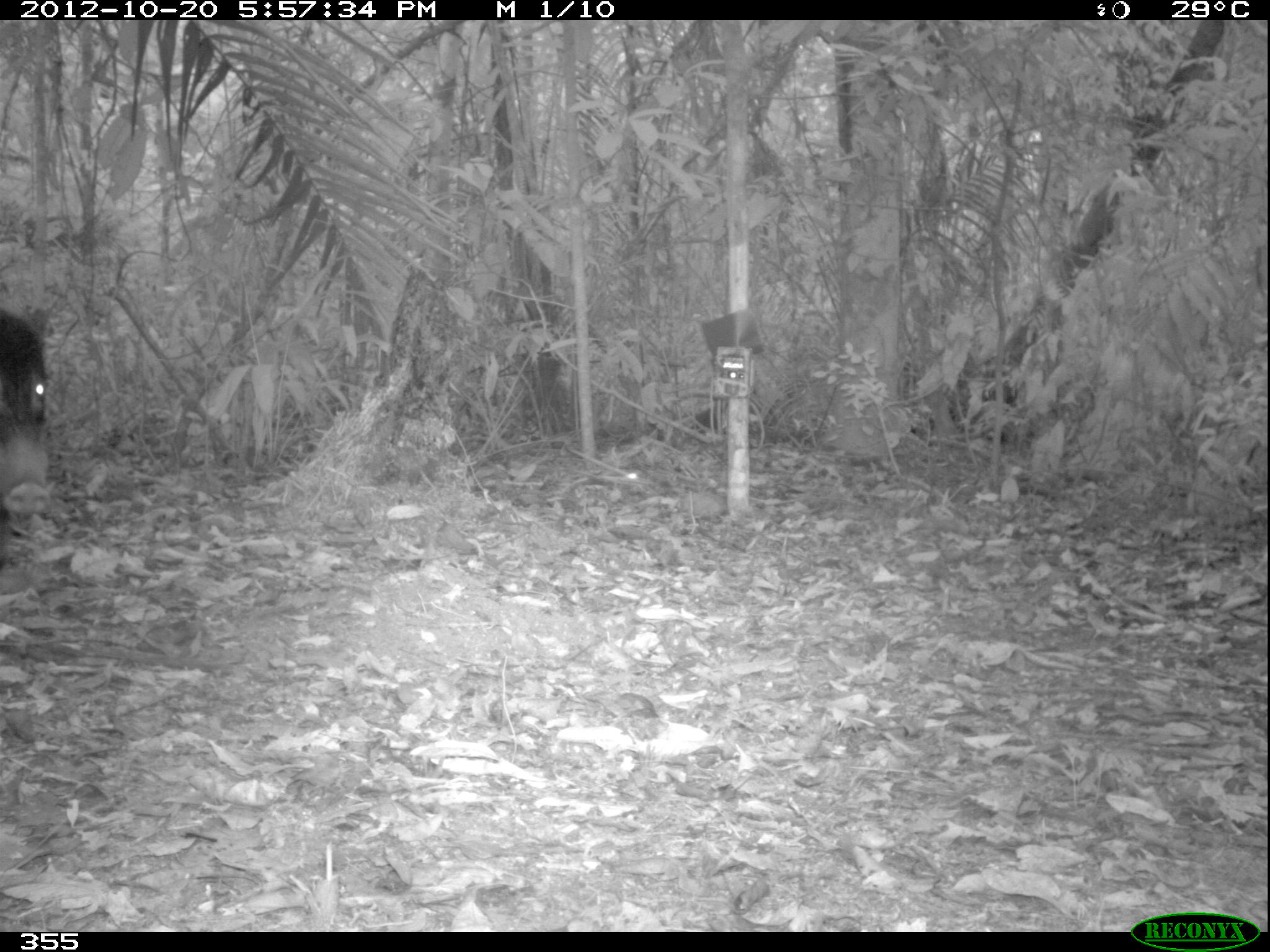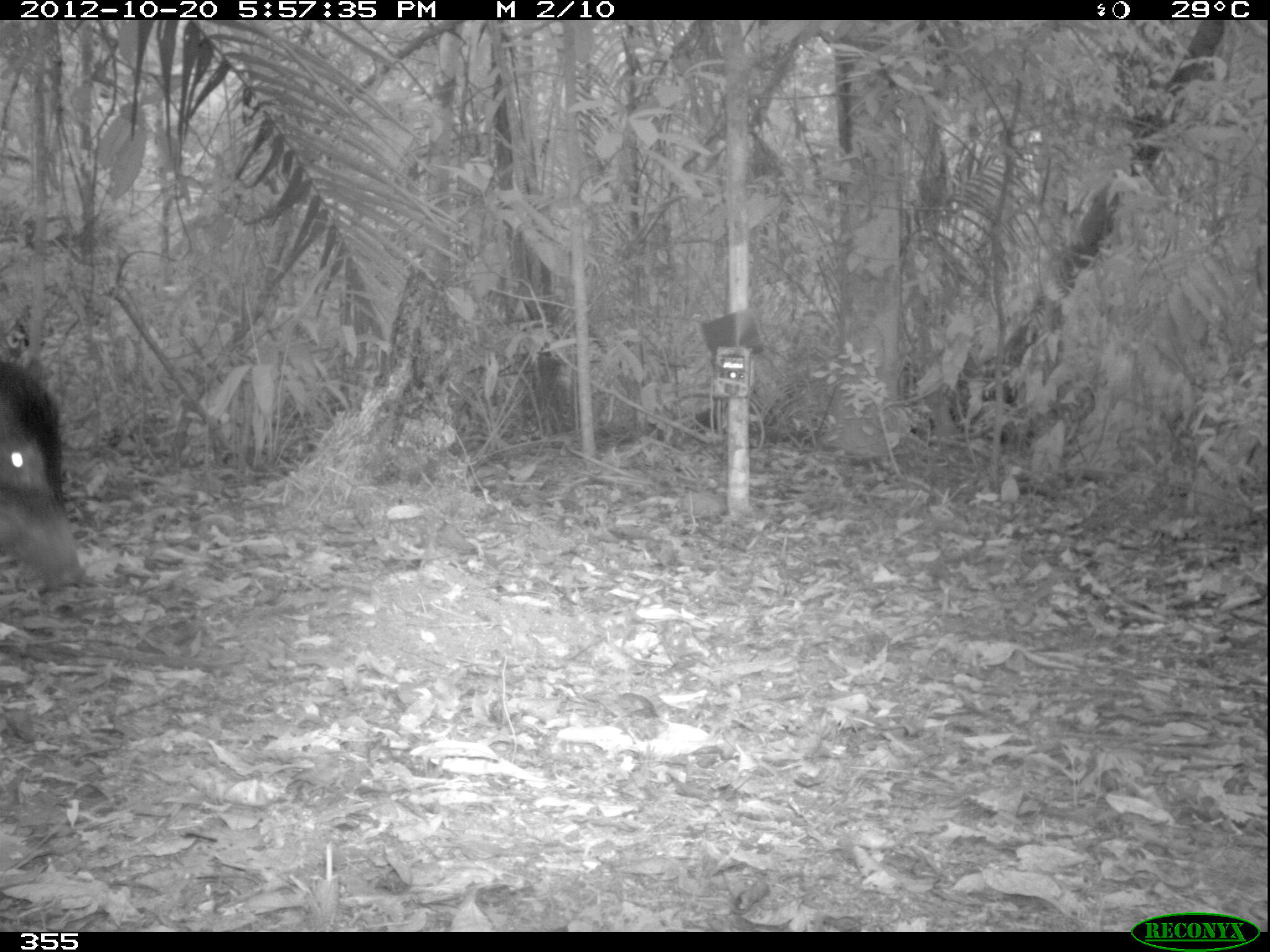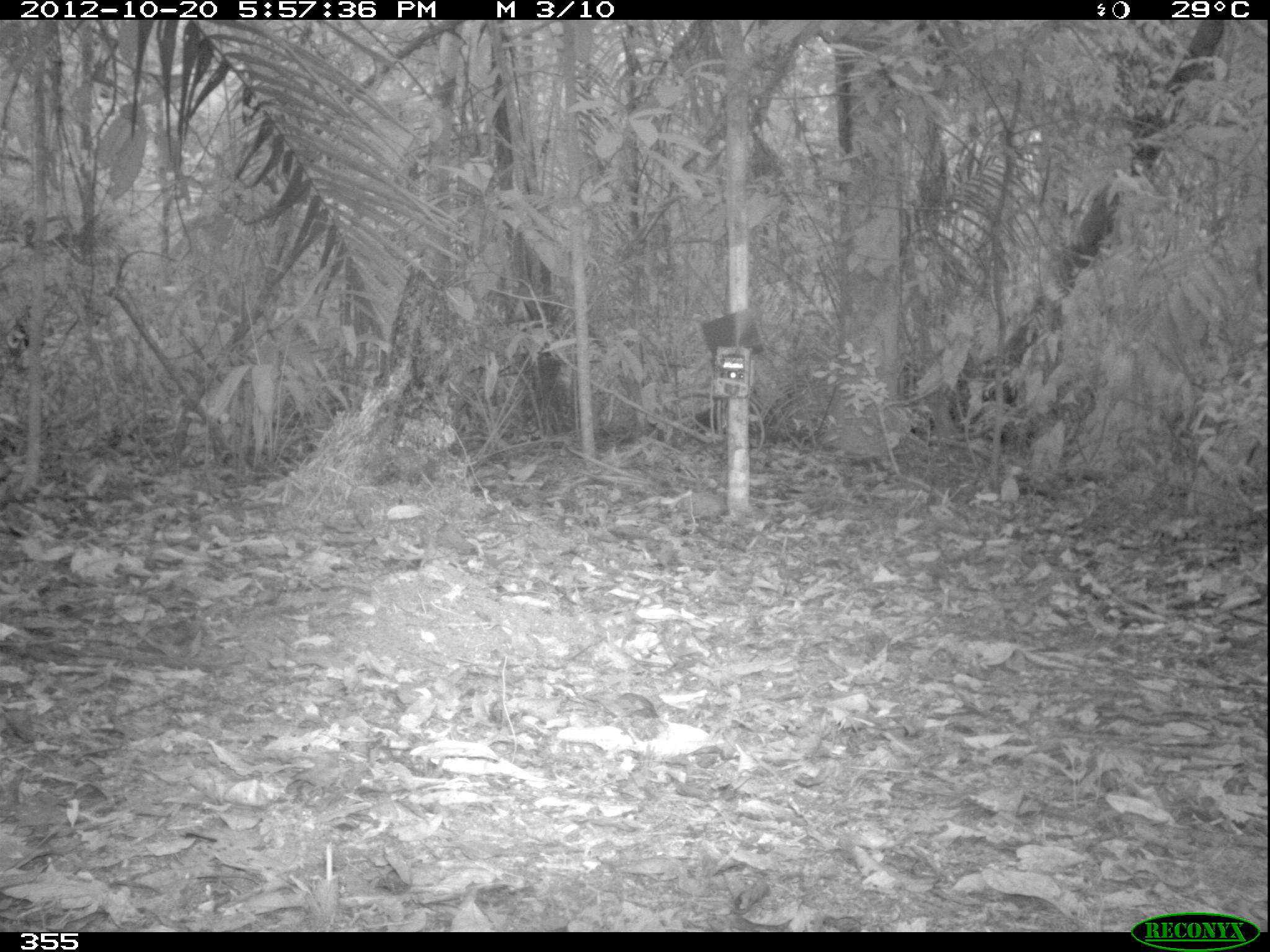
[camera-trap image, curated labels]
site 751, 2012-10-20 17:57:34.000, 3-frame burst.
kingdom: Animalia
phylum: Chordata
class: Mammalia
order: Artiodactyla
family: Tayassuidae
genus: Tayassu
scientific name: Tayassu pecari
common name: white-lipped peccary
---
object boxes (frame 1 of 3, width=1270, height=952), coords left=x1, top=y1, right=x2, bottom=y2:
tayassu pecari: left=1, top=303, right=56, bottom=574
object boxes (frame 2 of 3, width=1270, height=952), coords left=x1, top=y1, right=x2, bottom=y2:
tayassu pecari: left=0, top=349, right=92, bottom=595